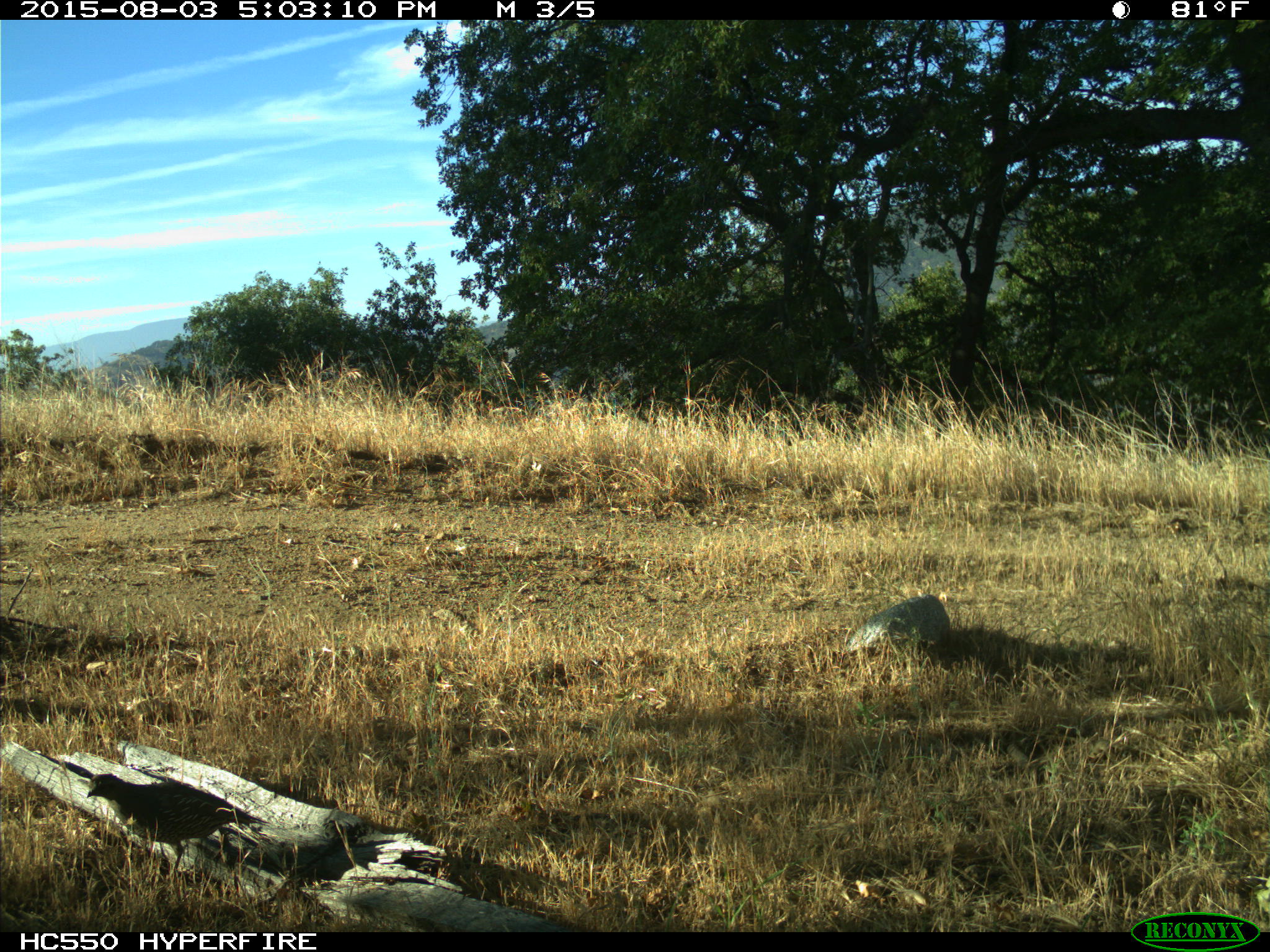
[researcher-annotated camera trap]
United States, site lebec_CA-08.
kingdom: Animalia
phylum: Chordata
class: Aves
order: Galliformes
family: Odontophoridae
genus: Callipepla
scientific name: Callipepla californica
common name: california quail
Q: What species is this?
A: Callipepla californica (california quail).